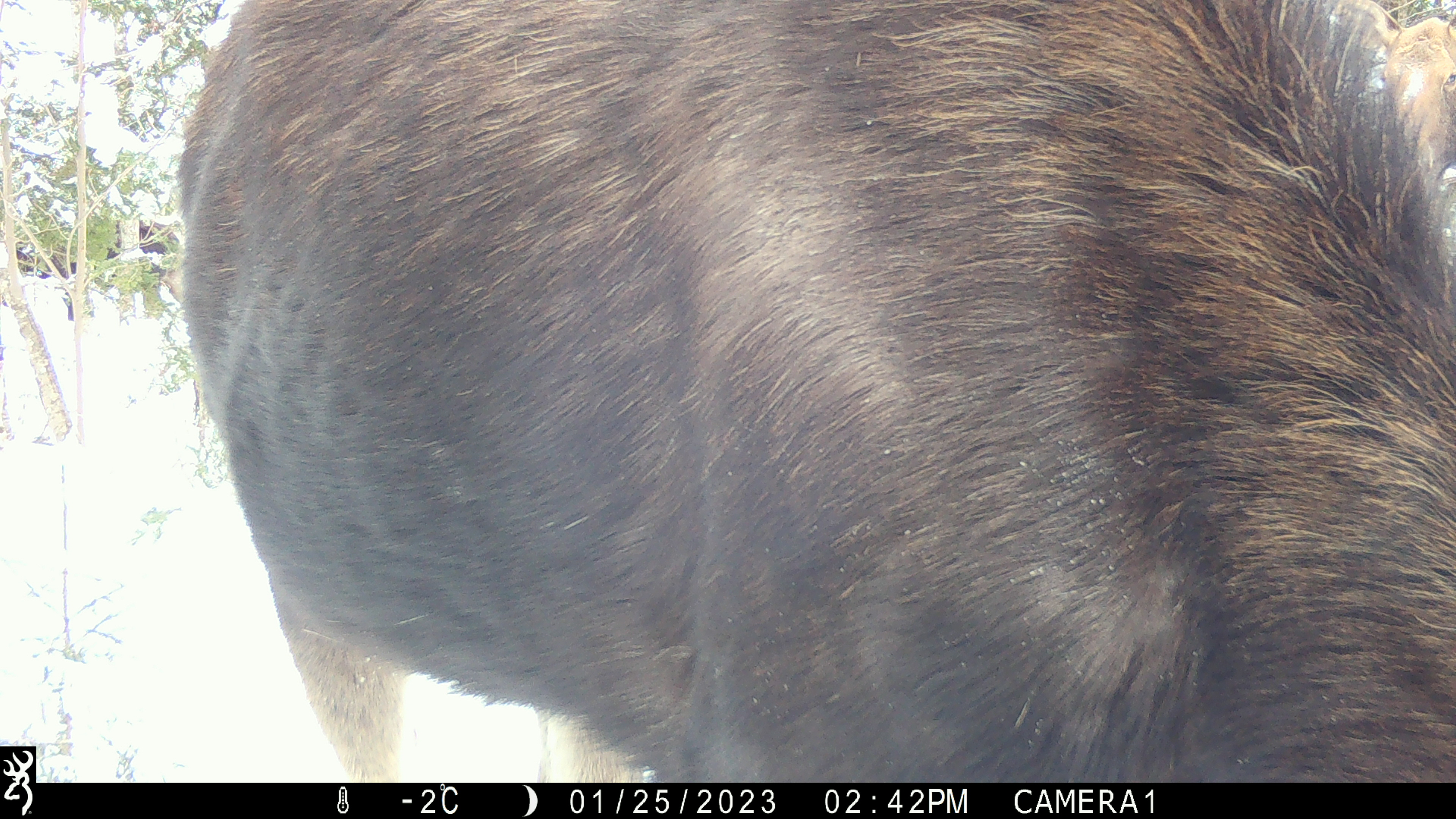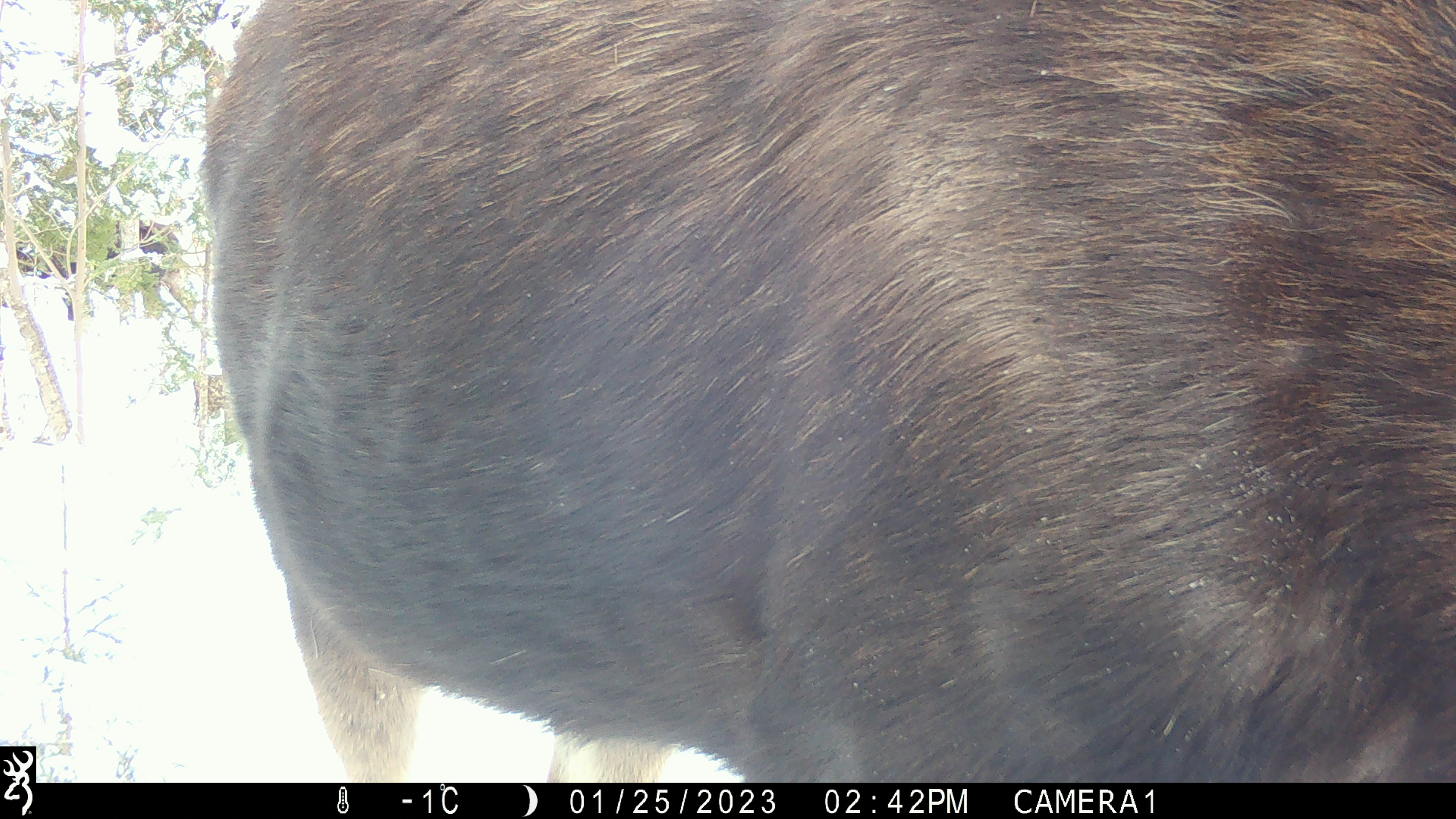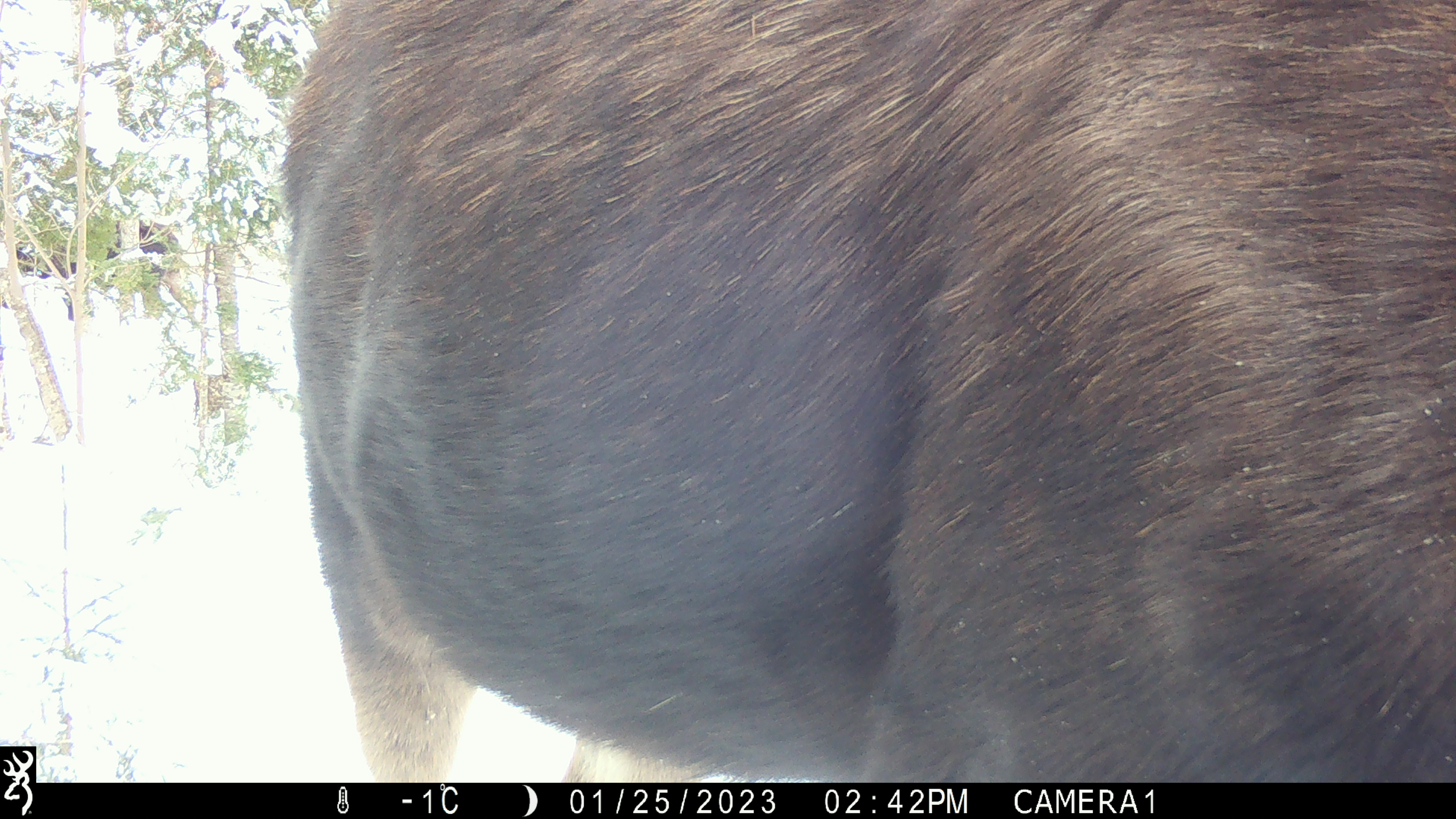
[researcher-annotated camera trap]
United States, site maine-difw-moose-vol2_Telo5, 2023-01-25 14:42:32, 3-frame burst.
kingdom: Animalia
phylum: Chordata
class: Mammalia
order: Artiodactyla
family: Cervidae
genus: Alces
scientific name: Alces alces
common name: moose